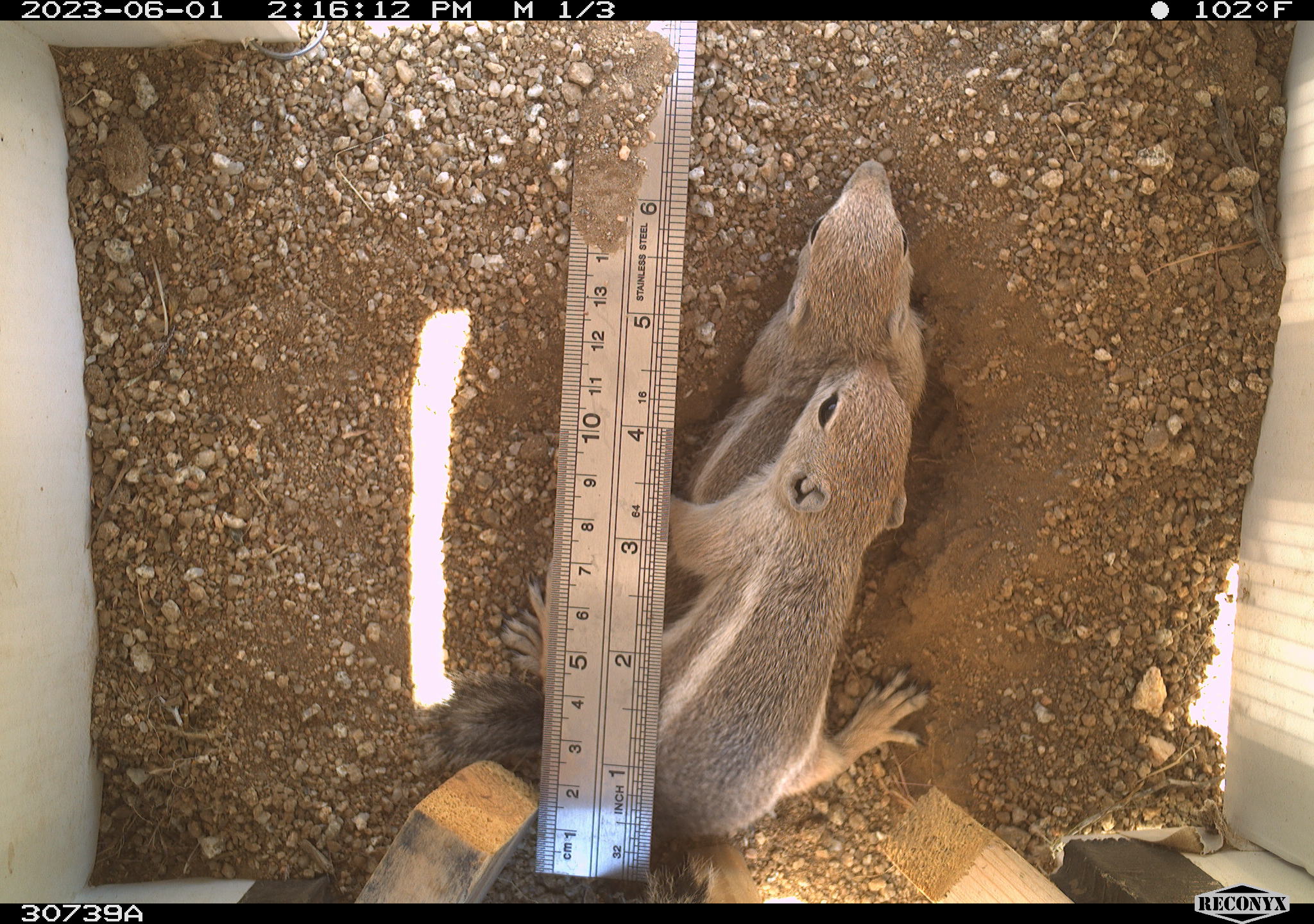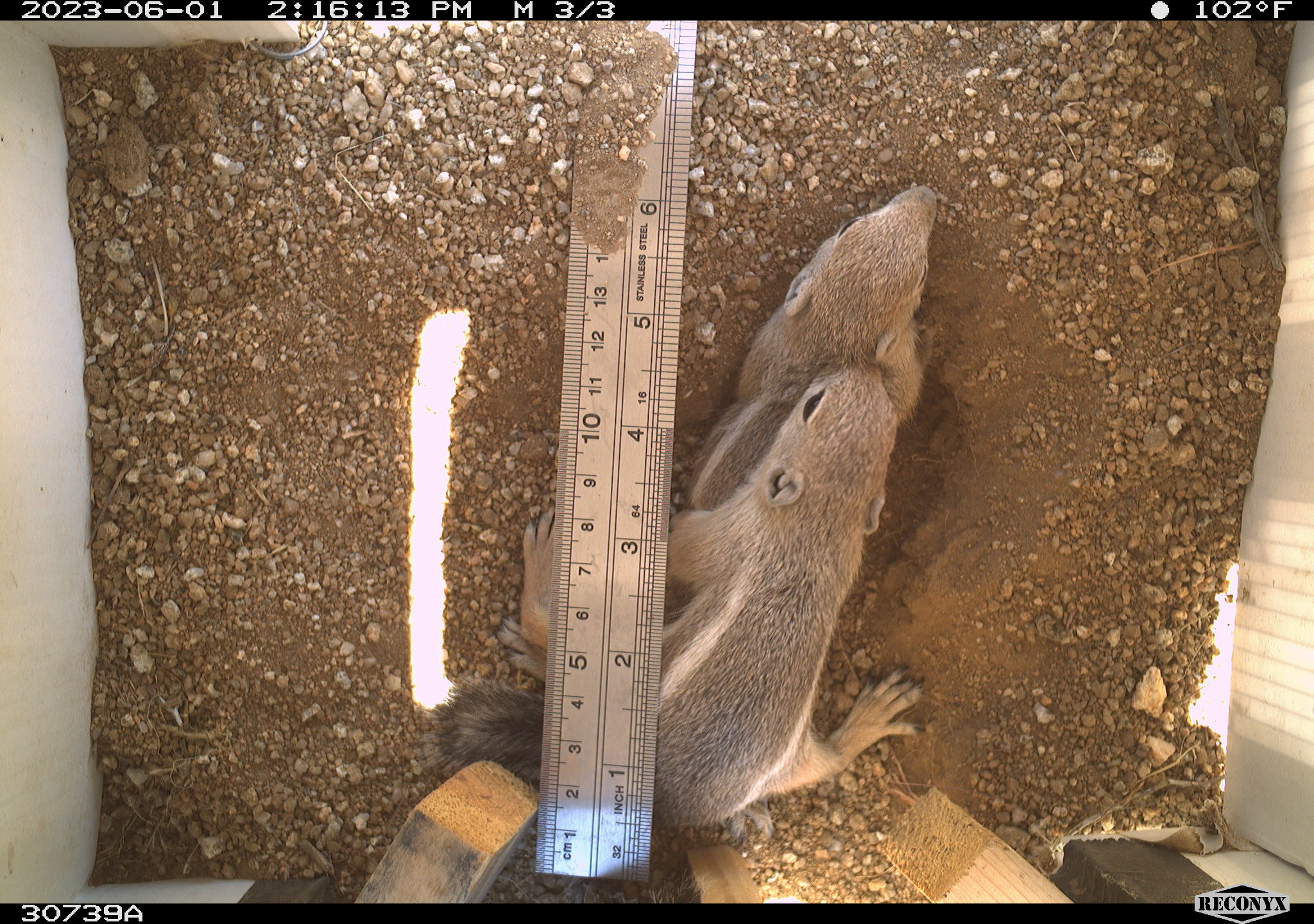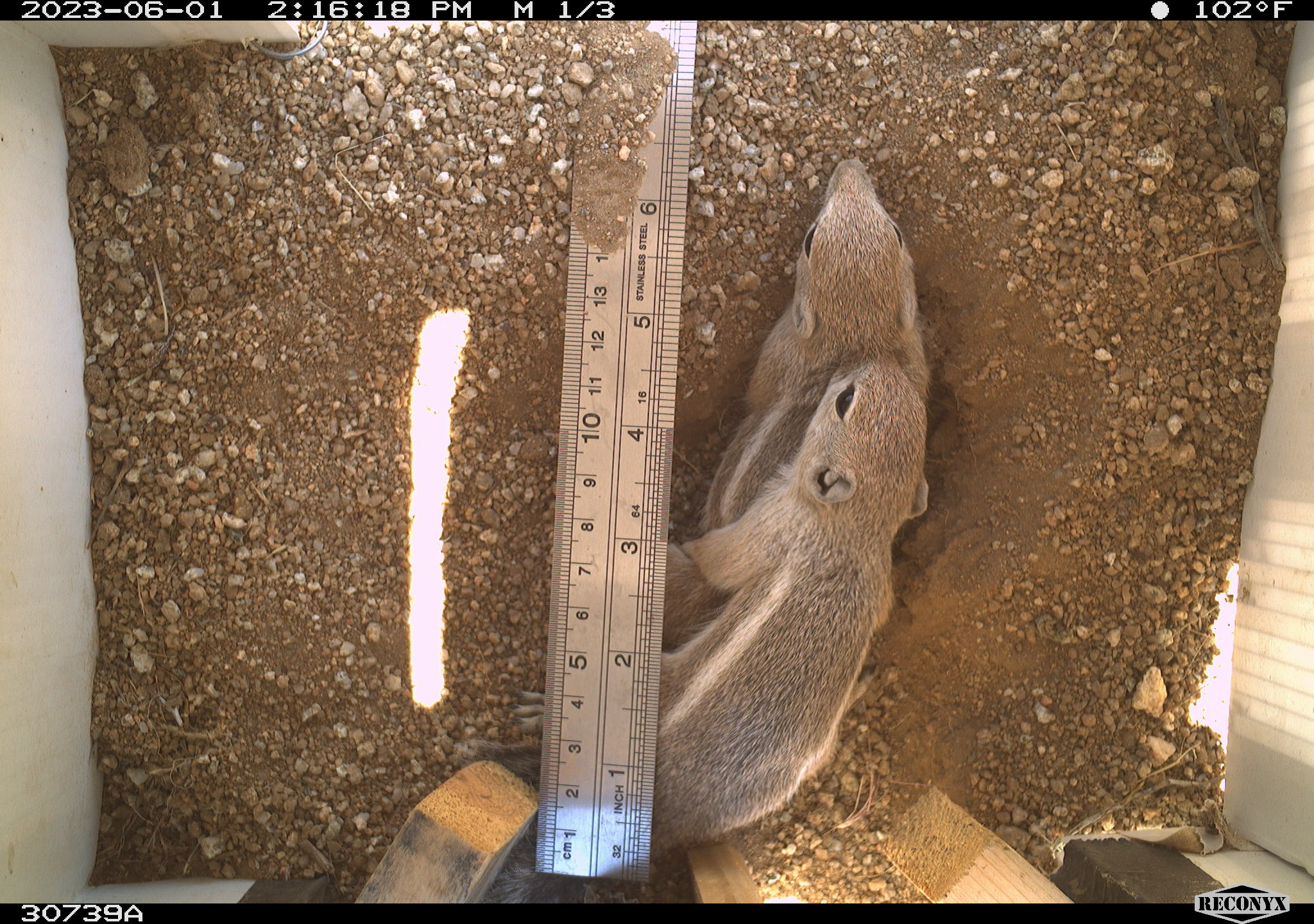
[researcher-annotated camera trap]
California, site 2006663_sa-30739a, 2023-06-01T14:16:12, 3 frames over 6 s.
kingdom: Animalia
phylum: Chordata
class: Mammalia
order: Rodentia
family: Sciuridae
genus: Ammospermophilus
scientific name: Ammospermophilus leucurus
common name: white-tailed antelope squirrel